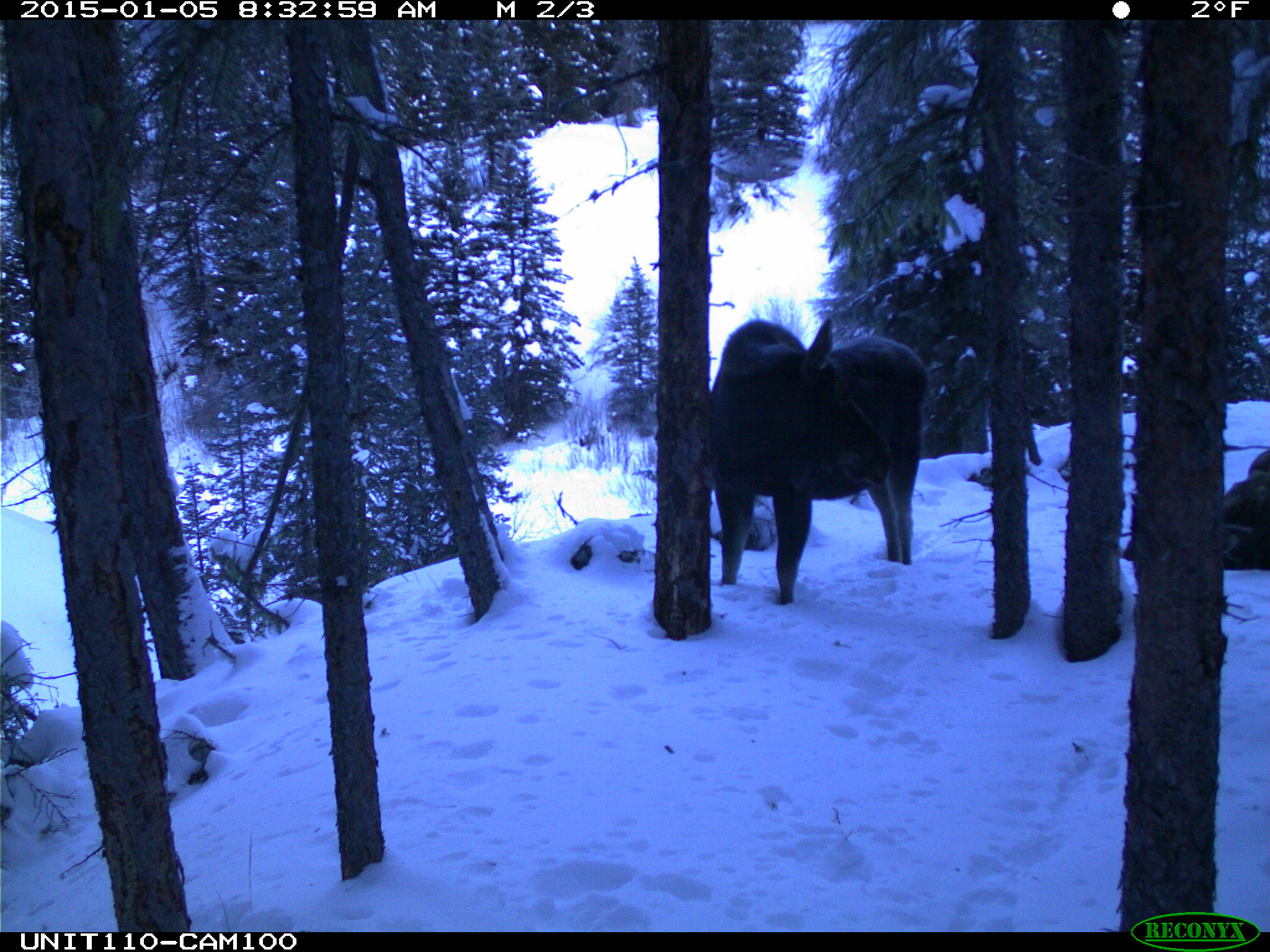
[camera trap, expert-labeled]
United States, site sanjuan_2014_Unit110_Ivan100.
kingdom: Animalia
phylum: Chordata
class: Mammalia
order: Artiodactyla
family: Cervidae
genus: Alces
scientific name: Alces alces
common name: moose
Alces alces (moose).